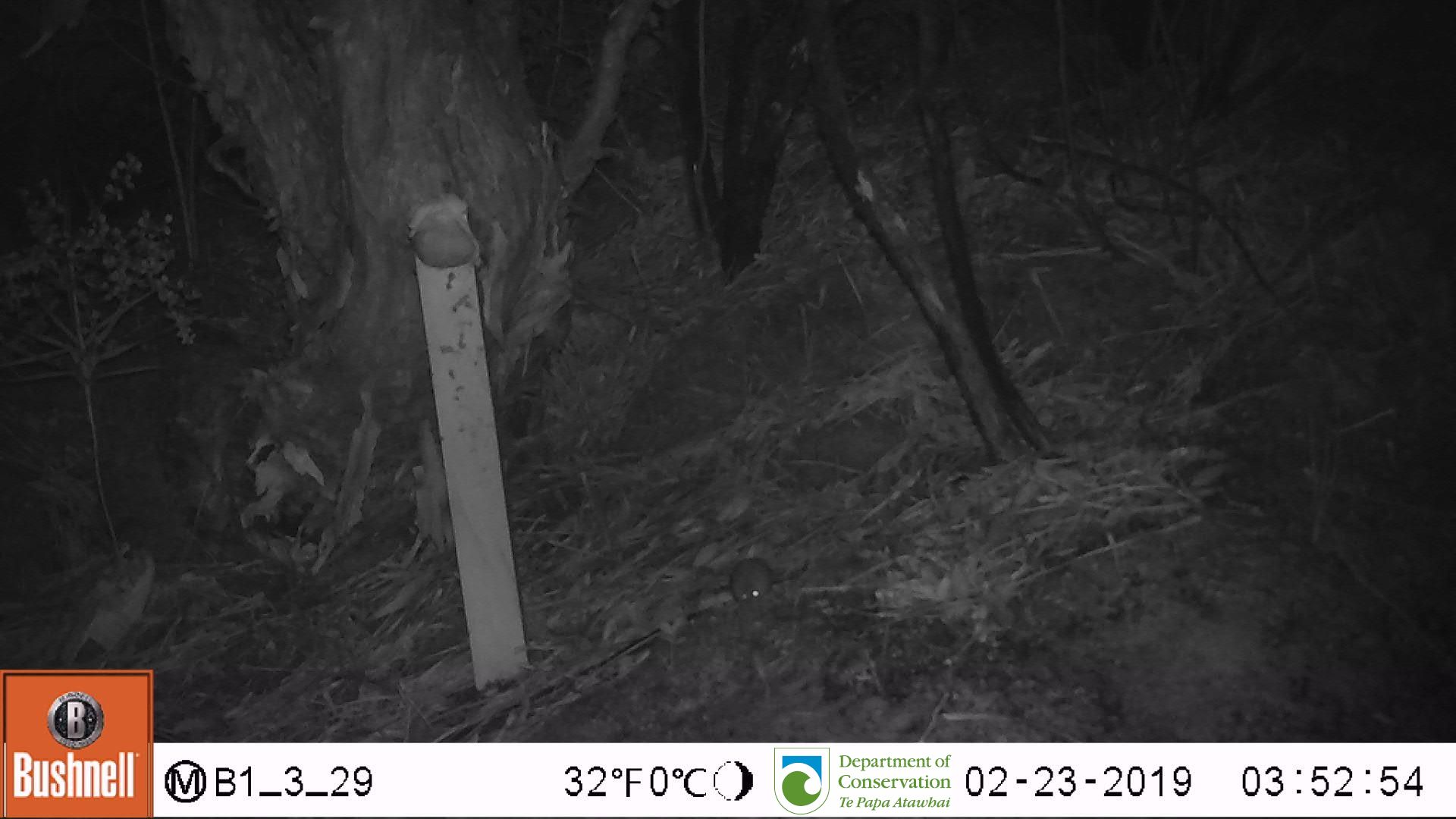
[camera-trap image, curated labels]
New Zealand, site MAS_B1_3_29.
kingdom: Animalia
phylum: Chordata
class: Mammalia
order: Rodentia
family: Muridae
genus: Mus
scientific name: Mus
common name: mouse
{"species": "mouse (Mus)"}